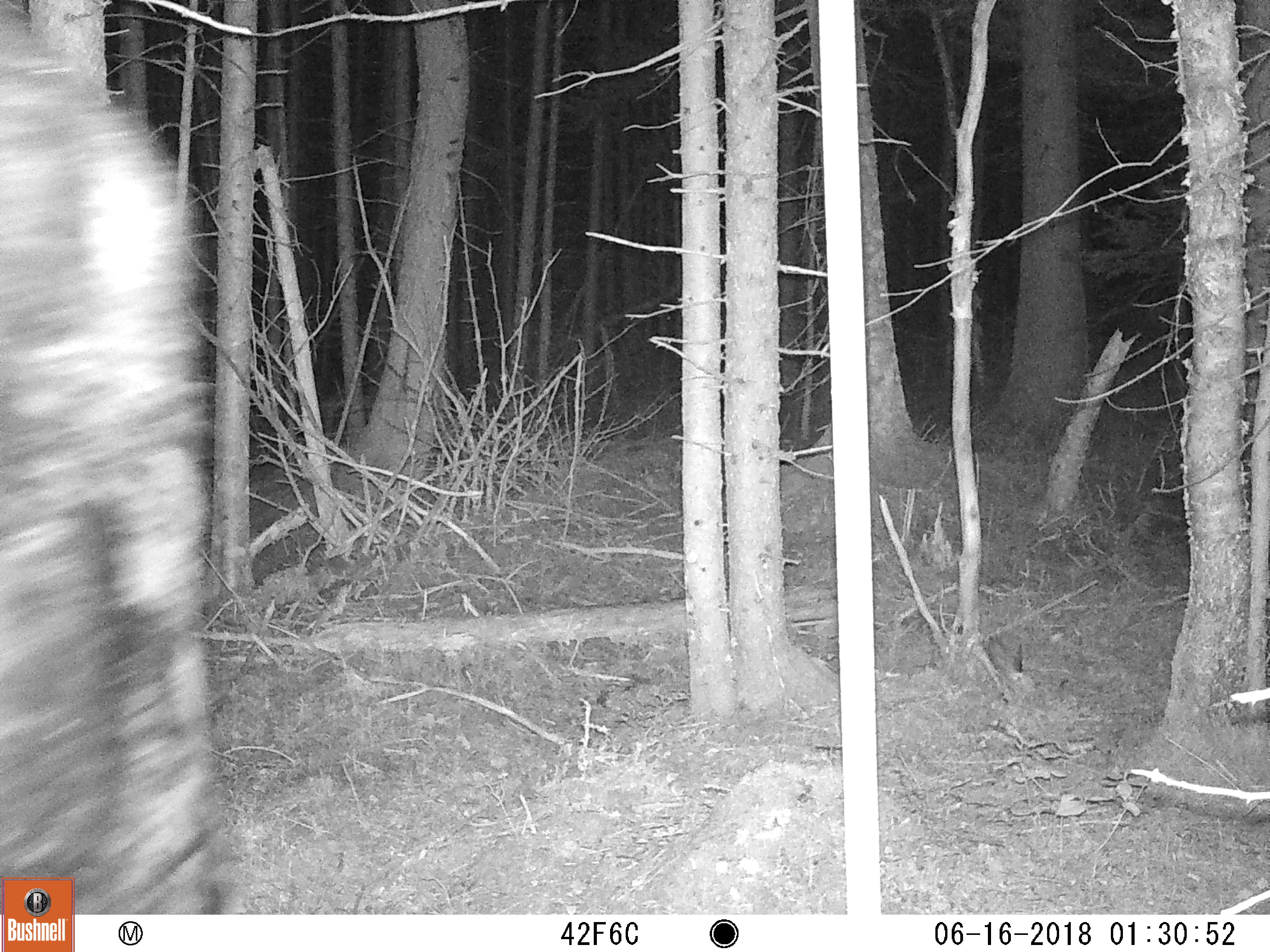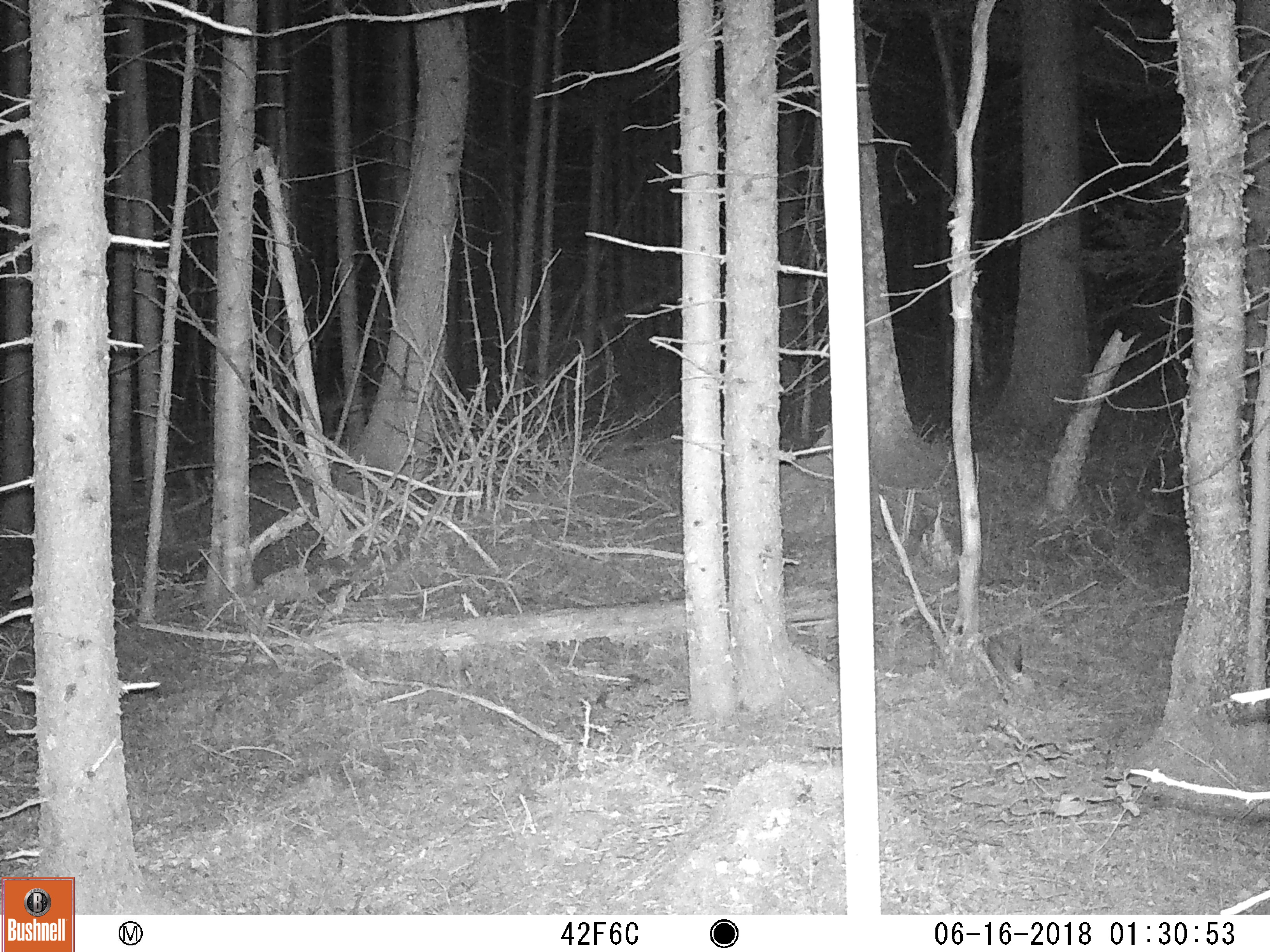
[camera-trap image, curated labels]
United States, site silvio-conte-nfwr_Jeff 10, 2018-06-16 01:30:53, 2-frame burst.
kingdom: Animalia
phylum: Chordata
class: Mammalia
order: Artiodactyla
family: Cervidae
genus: Alces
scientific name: Alces alces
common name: moose